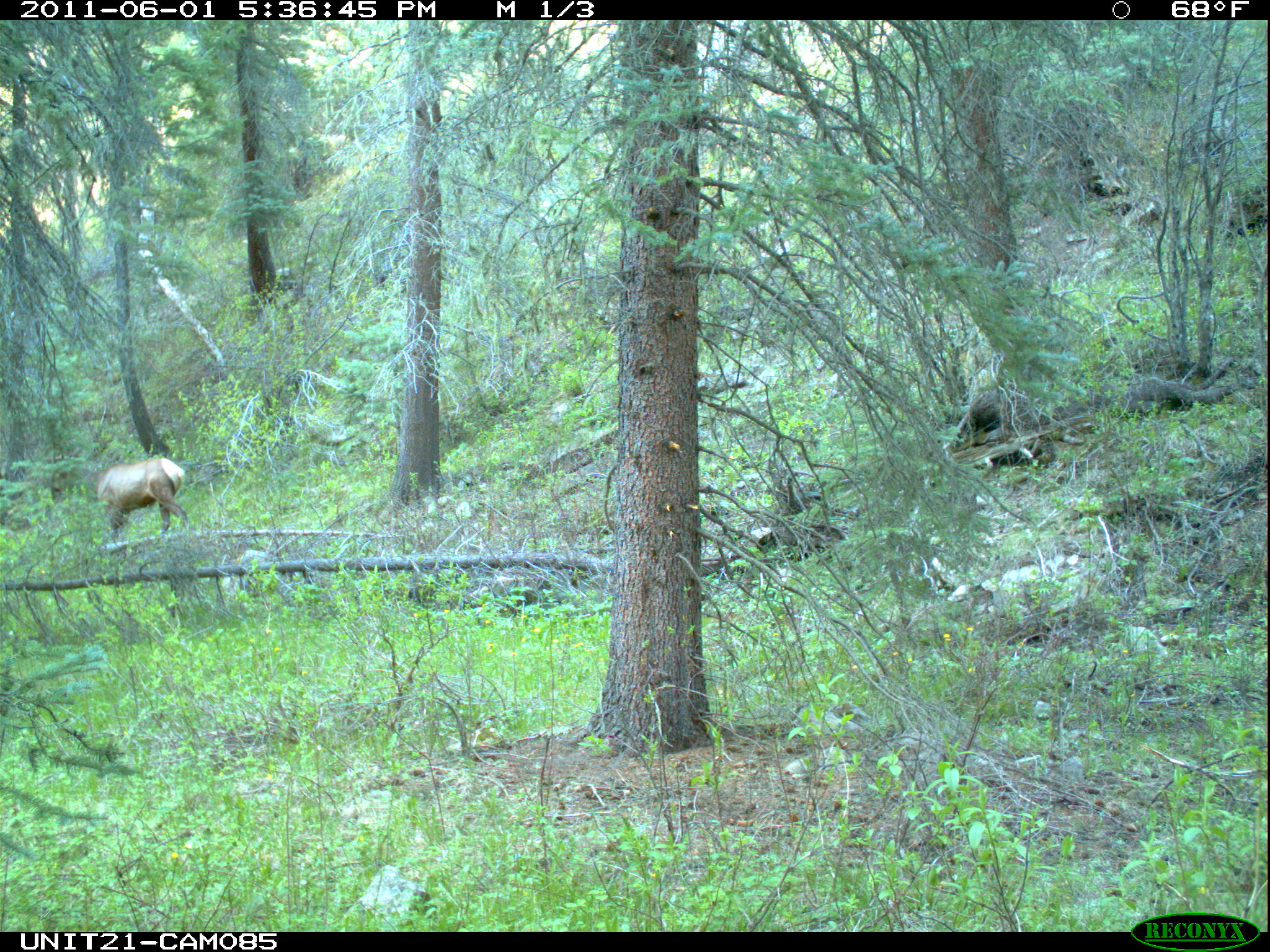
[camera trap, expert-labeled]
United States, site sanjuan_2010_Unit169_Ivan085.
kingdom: Animalia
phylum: Chordata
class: Mammalia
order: Artiodactyla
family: Cervidae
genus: Cervus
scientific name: Cervus elaphus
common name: red deer